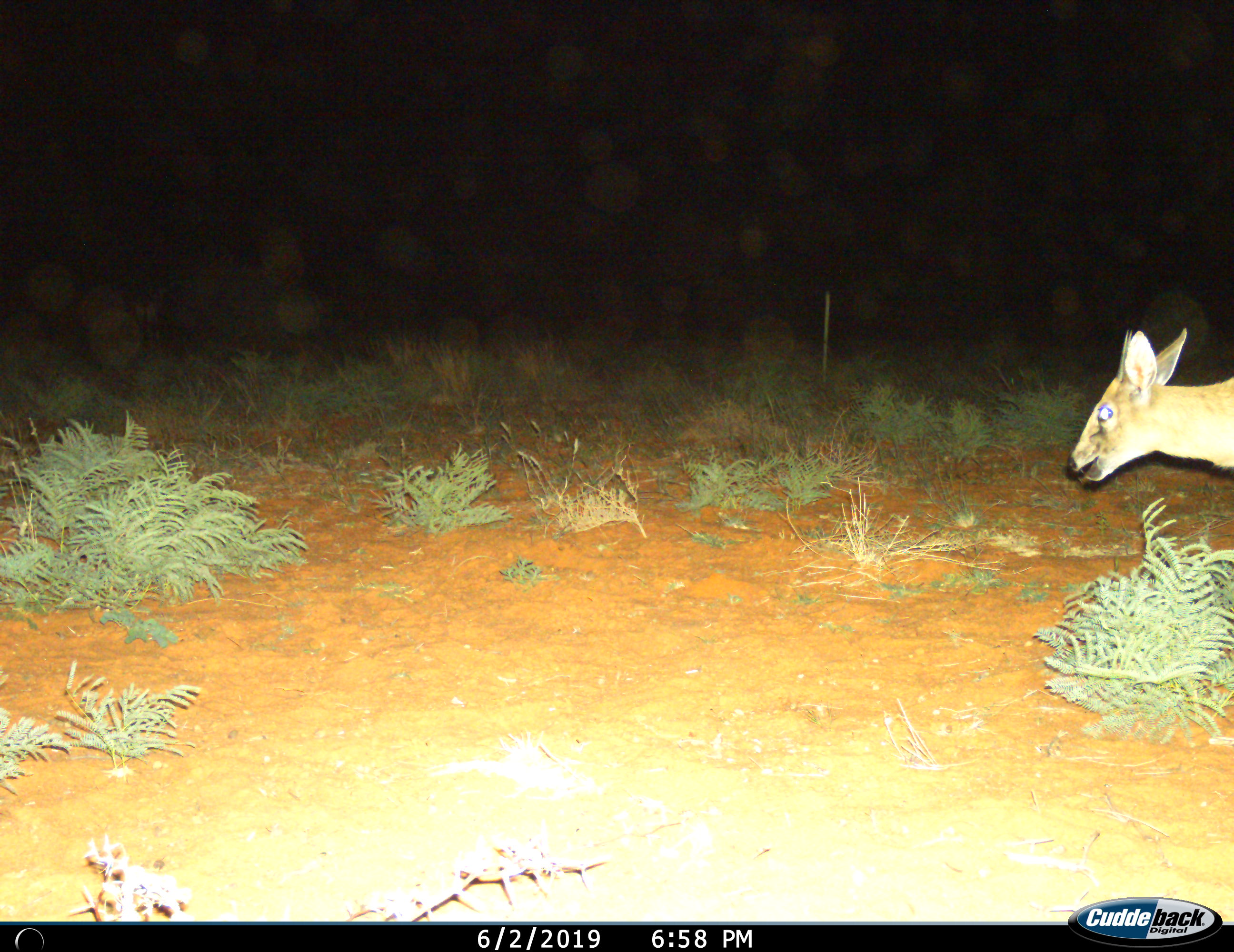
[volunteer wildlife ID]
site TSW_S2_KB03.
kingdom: Animalia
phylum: Chordata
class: Mammalia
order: Artiodactyla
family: Bovidae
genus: Sylvicapra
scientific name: Sylvicapra grimmia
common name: common duiker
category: duikercommongrey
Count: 1.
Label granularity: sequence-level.